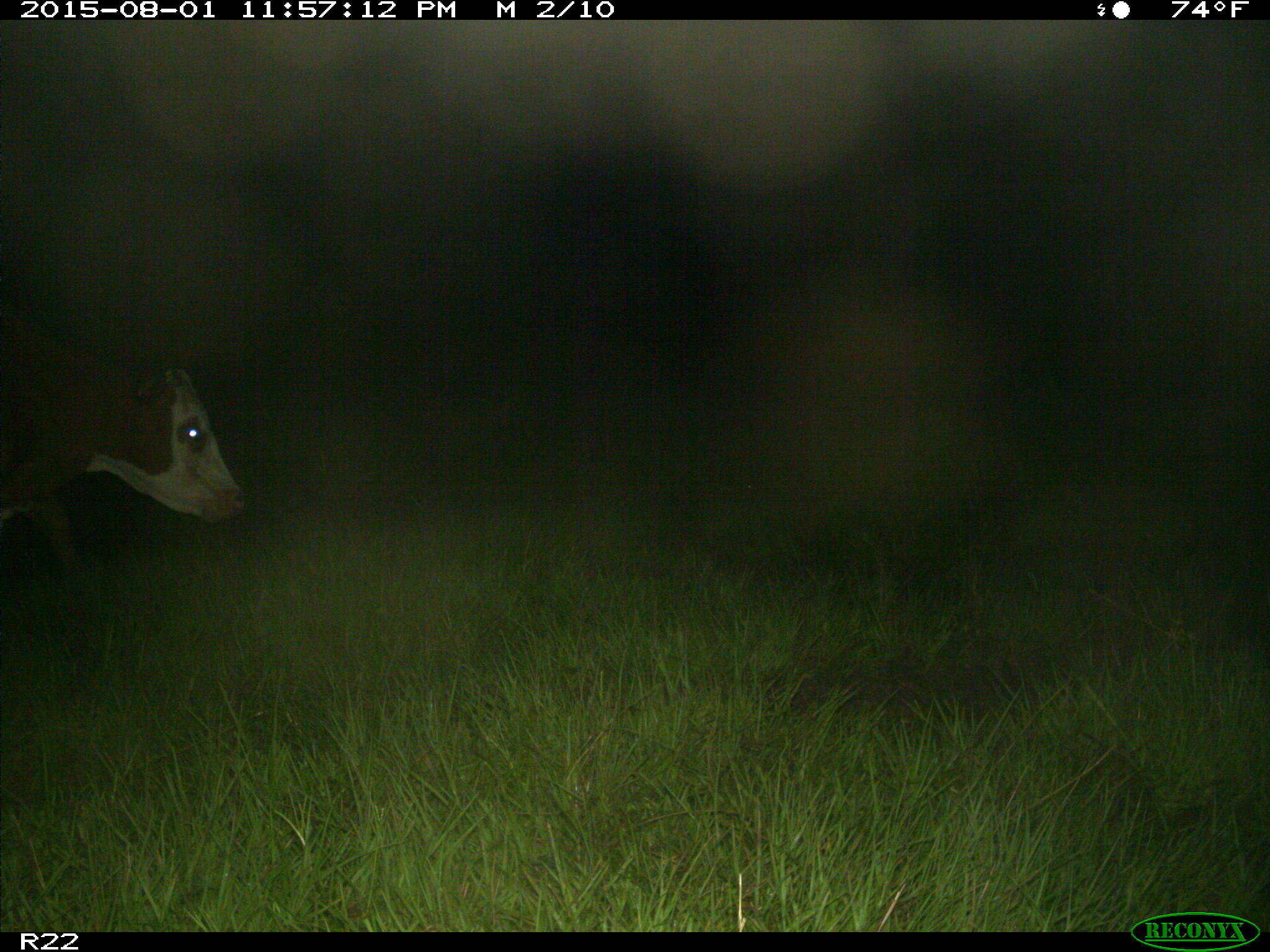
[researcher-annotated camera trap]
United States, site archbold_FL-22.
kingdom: Animalia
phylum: Chordata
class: Mammalia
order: Artiodactyla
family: Bovidae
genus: Bos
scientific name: Bos taurus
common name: domestic cow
Bos taurus (domestic cow).